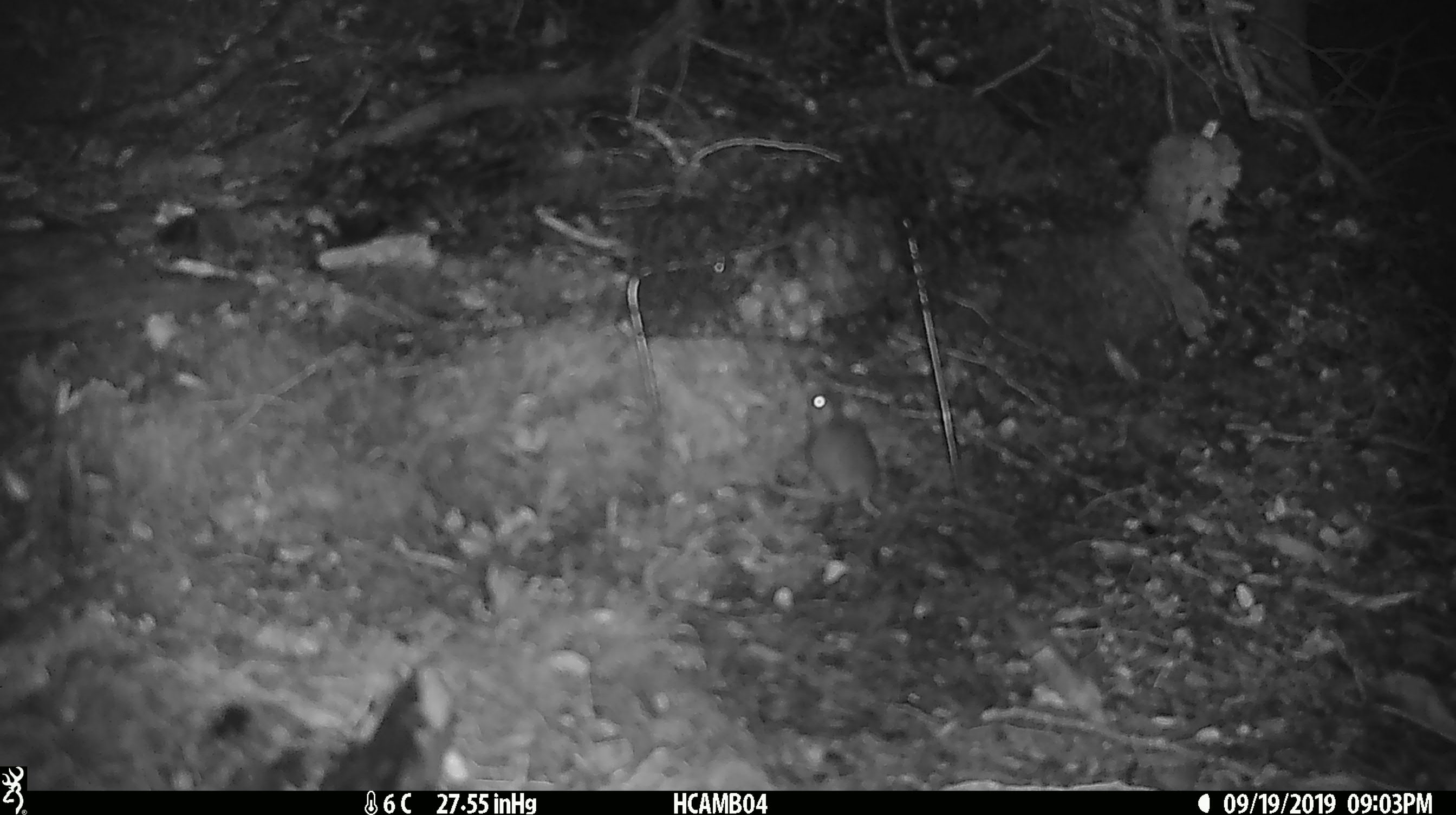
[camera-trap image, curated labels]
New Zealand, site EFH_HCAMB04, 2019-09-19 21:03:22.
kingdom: Animalia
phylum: Chordata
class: Mammalia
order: Rodentia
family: Muridae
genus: Mus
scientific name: Mus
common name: mouse